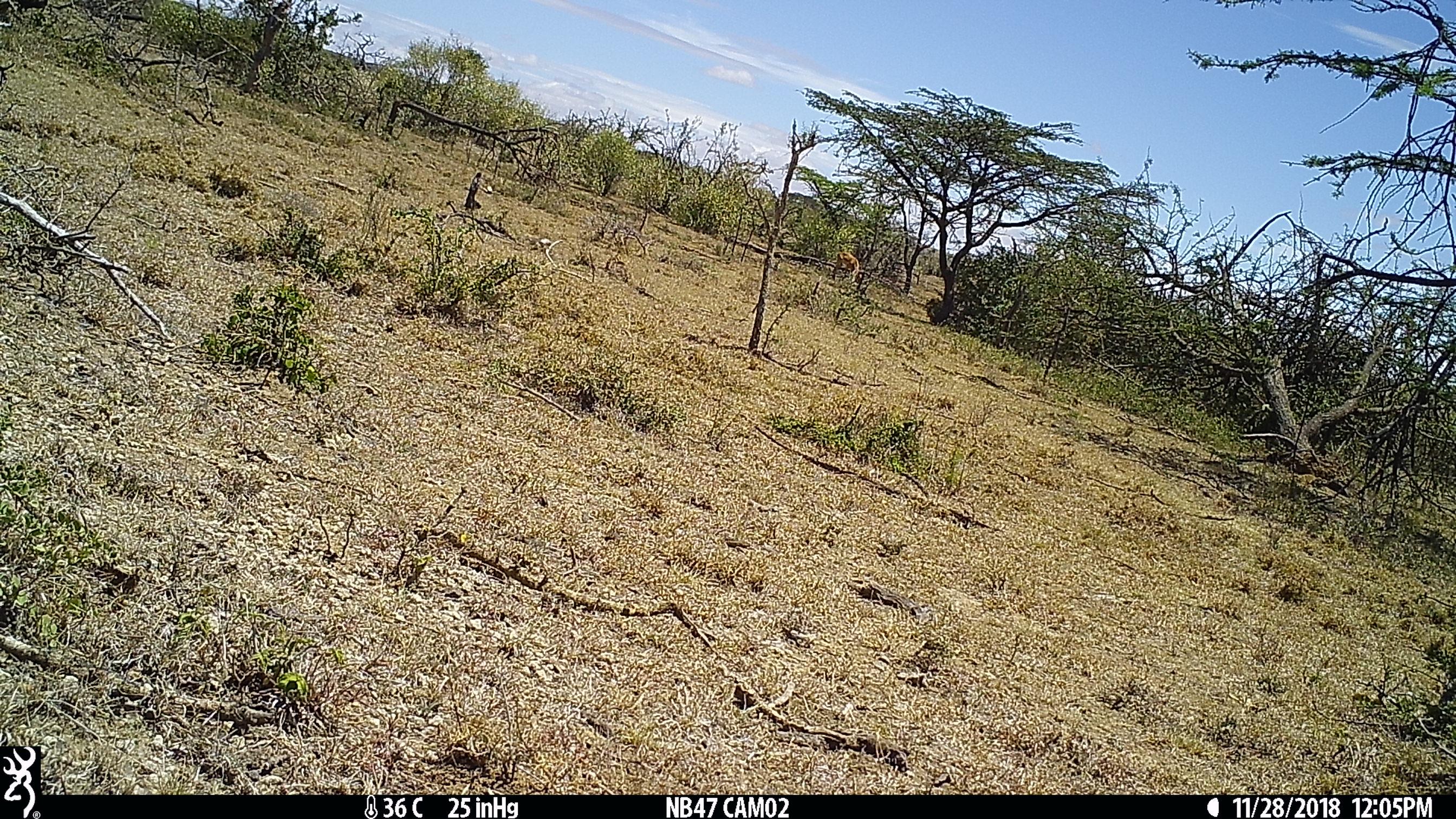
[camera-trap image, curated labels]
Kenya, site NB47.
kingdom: Animalia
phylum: Chordata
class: Mammalia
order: Artiodactyla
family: Bovidae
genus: Aepyceros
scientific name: Aepyceros melampus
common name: impala